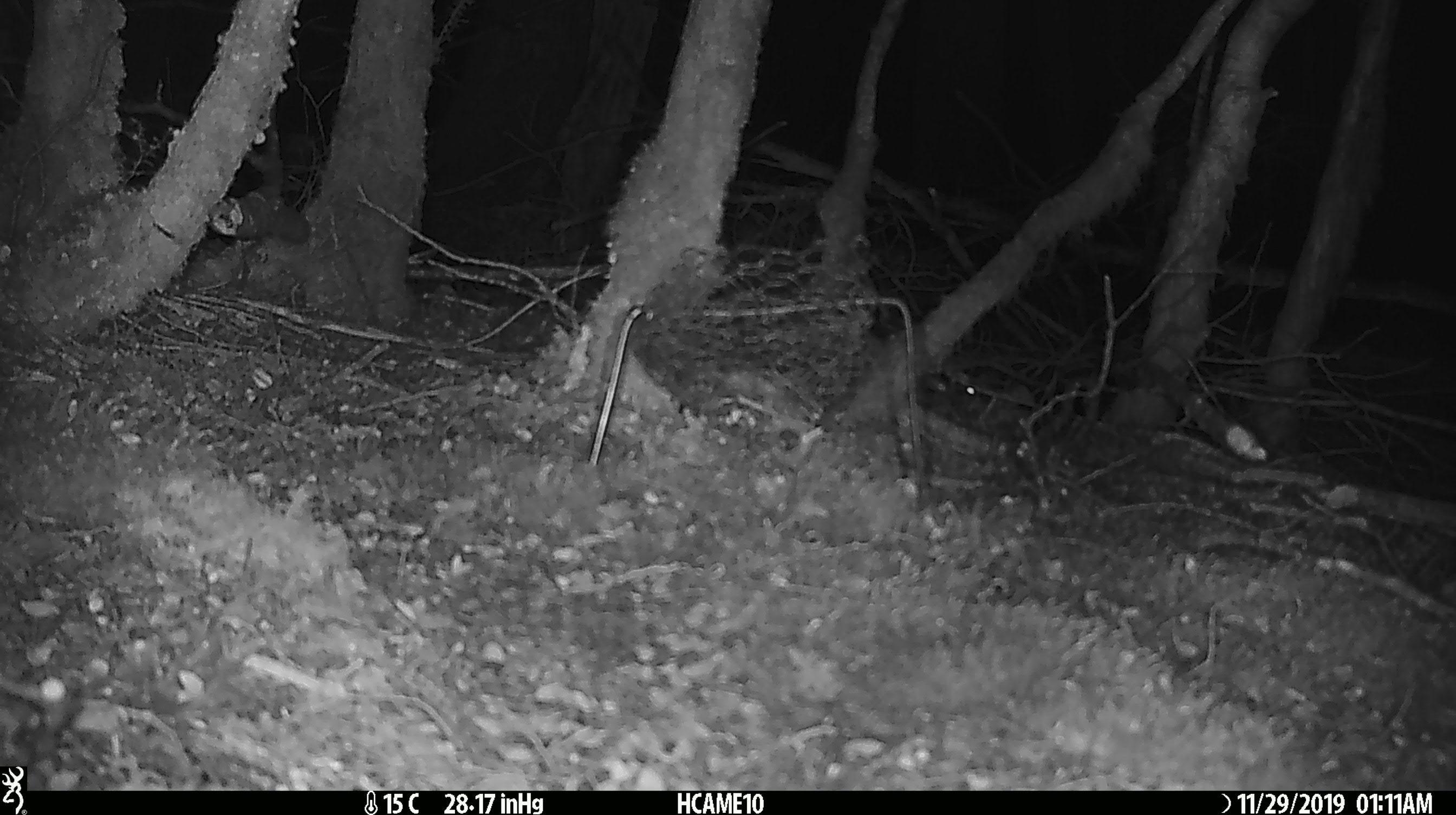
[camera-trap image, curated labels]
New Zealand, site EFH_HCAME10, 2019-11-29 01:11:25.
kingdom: Animalia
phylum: Chordata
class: Mammalia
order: Rodentia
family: Muridae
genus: Mus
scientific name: Mus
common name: mouse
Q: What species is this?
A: Mouse (Mus).